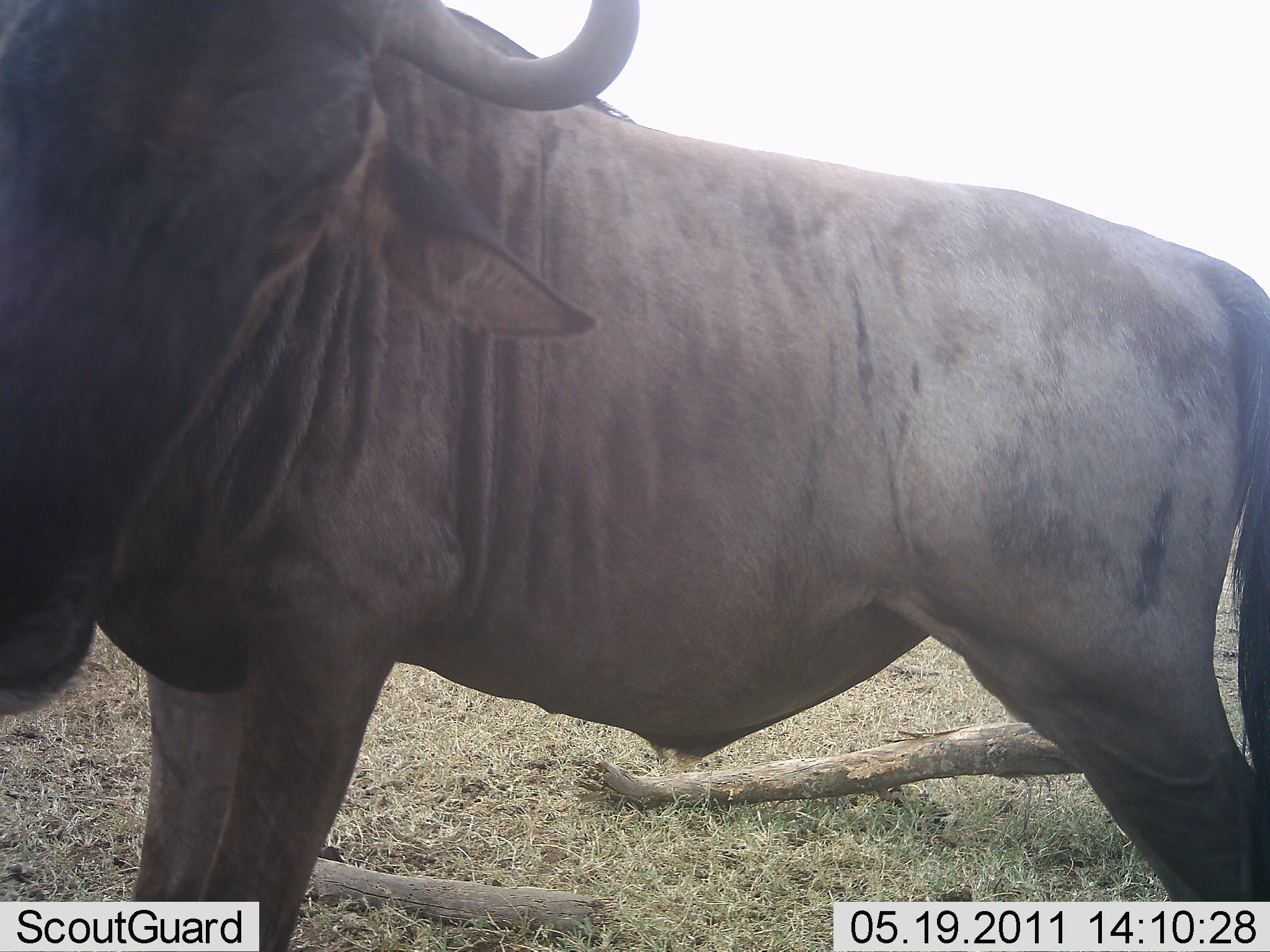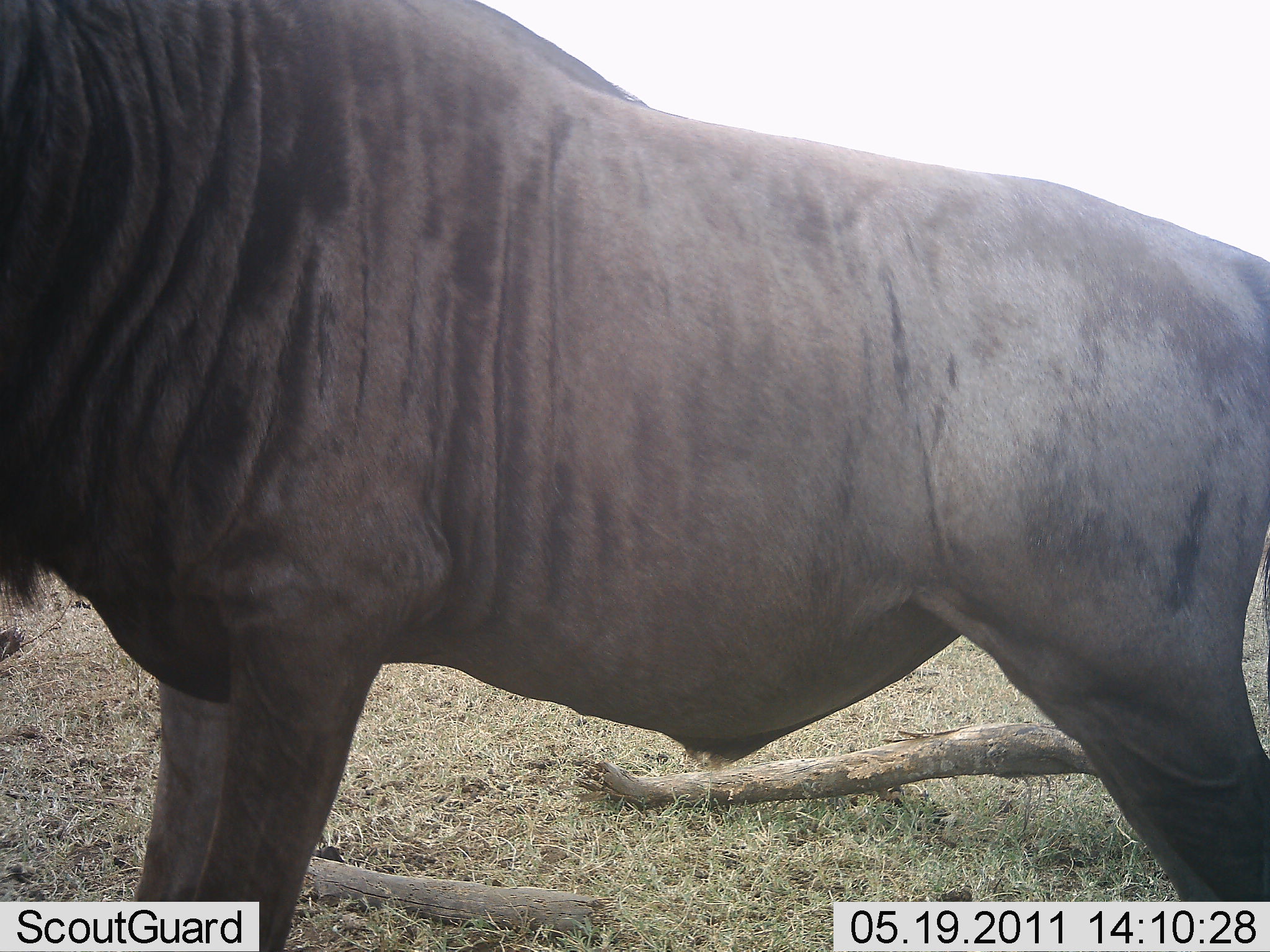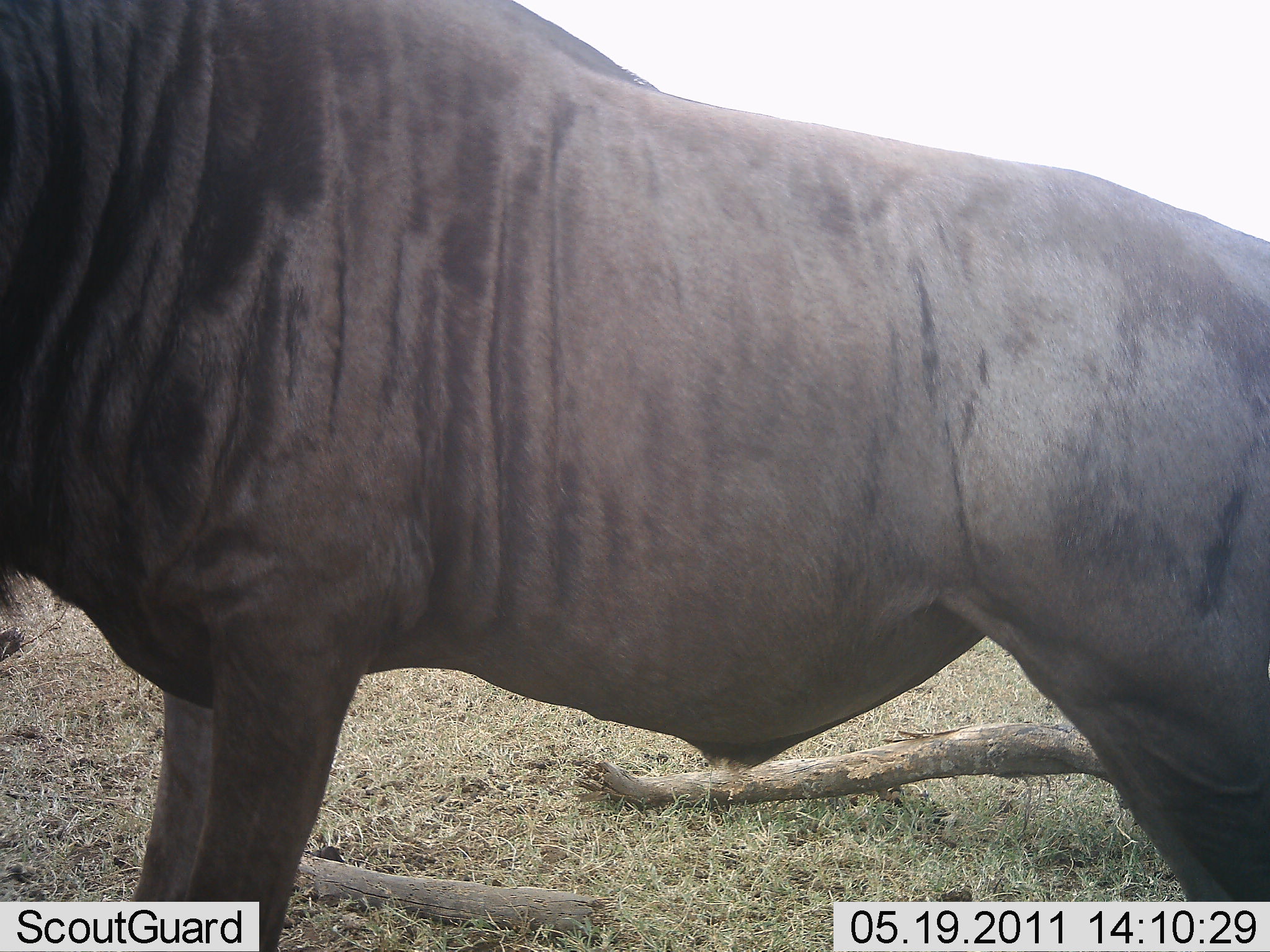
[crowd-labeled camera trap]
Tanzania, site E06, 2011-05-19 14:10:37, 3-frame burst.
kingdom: Animalia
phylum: Chordata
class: Mammalia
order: Artiodactyla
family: Bovidae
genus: Connochaetes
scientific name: Connochaetes taurinus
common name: blue wildebeest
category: wildebeest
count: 1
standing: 91%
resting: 0%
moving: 9%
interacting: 0%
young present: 0%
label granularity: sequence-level